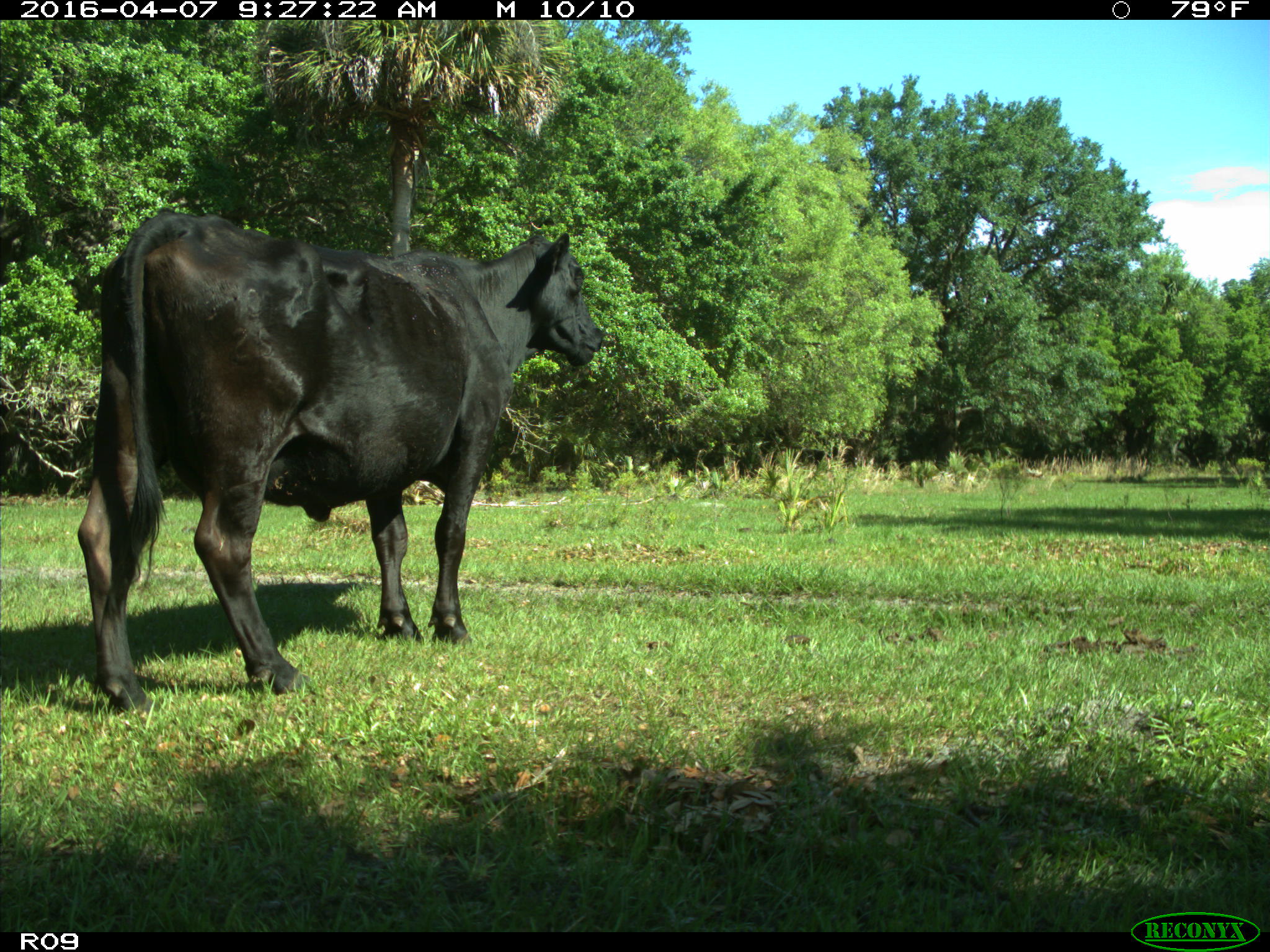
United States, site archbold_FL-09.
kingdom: Animalia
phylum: Chordata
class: Mammalia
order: Artiodactyla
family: Bovidae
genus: Bos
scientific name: Bos taurus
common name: domestic cow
Bos taurus (domestic cow).